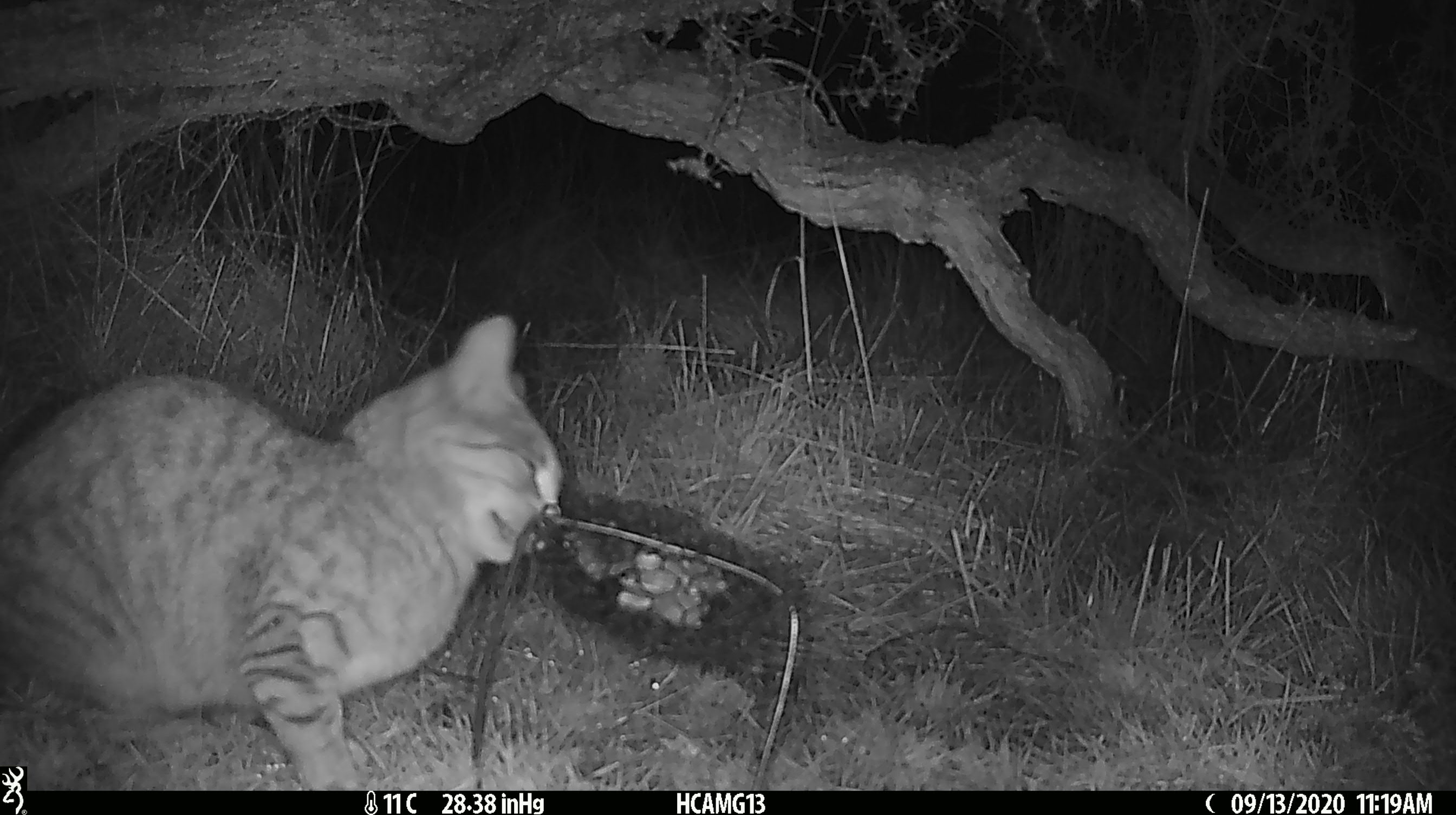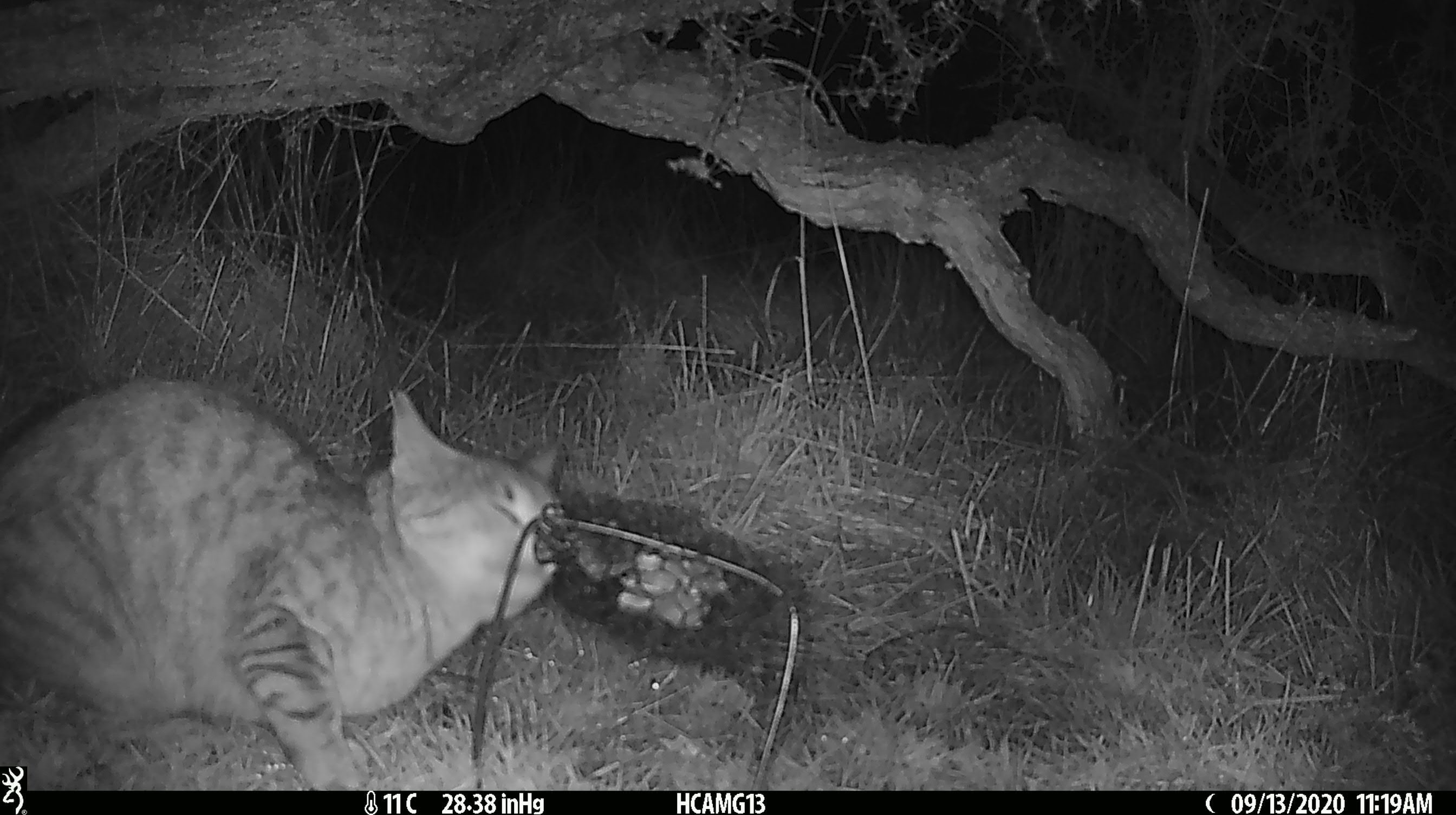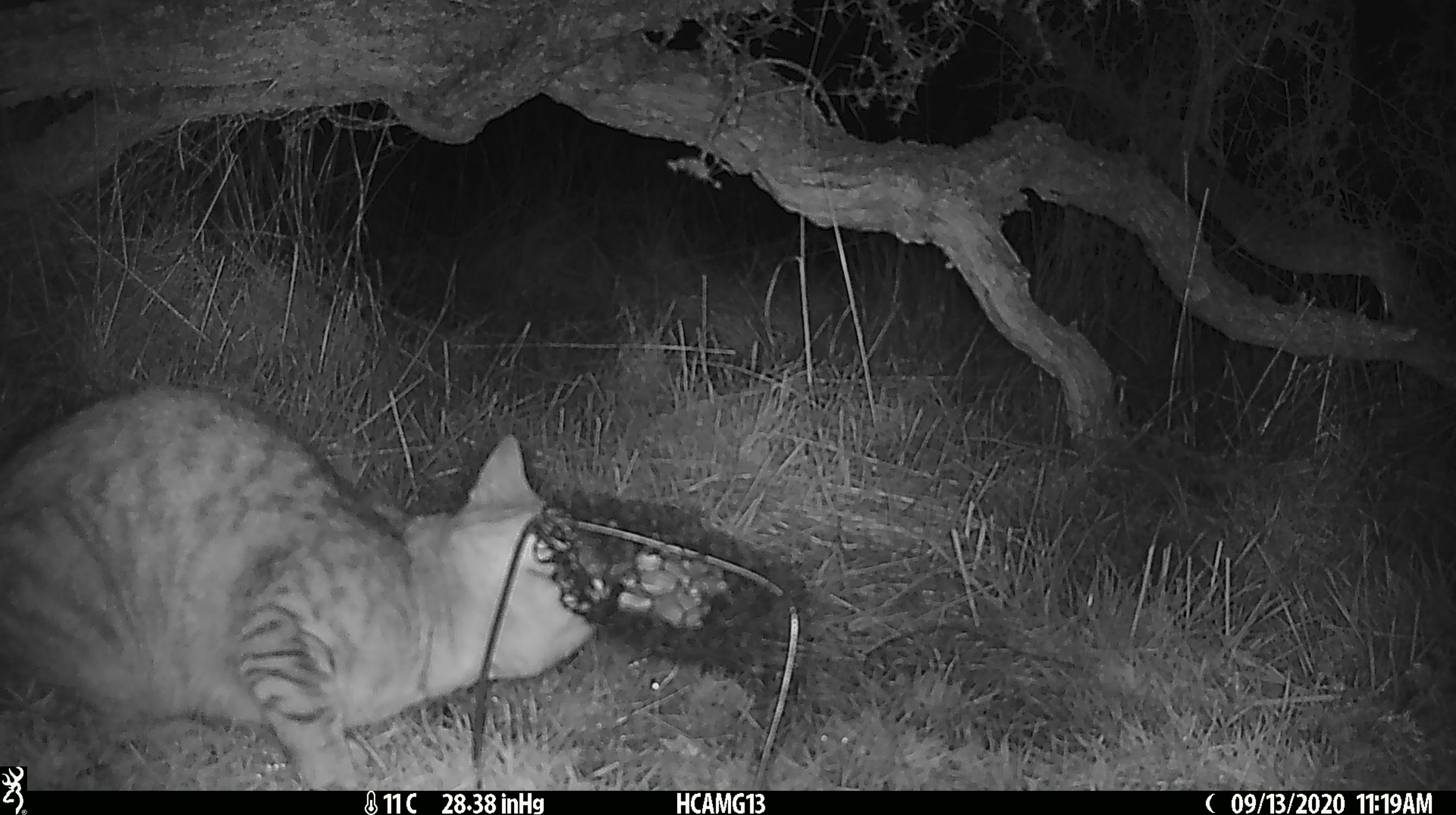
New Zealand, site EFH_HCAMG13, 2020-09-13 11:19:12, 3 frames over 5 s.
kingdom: Animalia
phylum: Chordata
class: Mammalia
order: Carnivora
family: Felidae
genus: Felis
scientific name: Felis catus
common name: domestic cat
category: cat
Cat (domestic cat) (Felis catus).